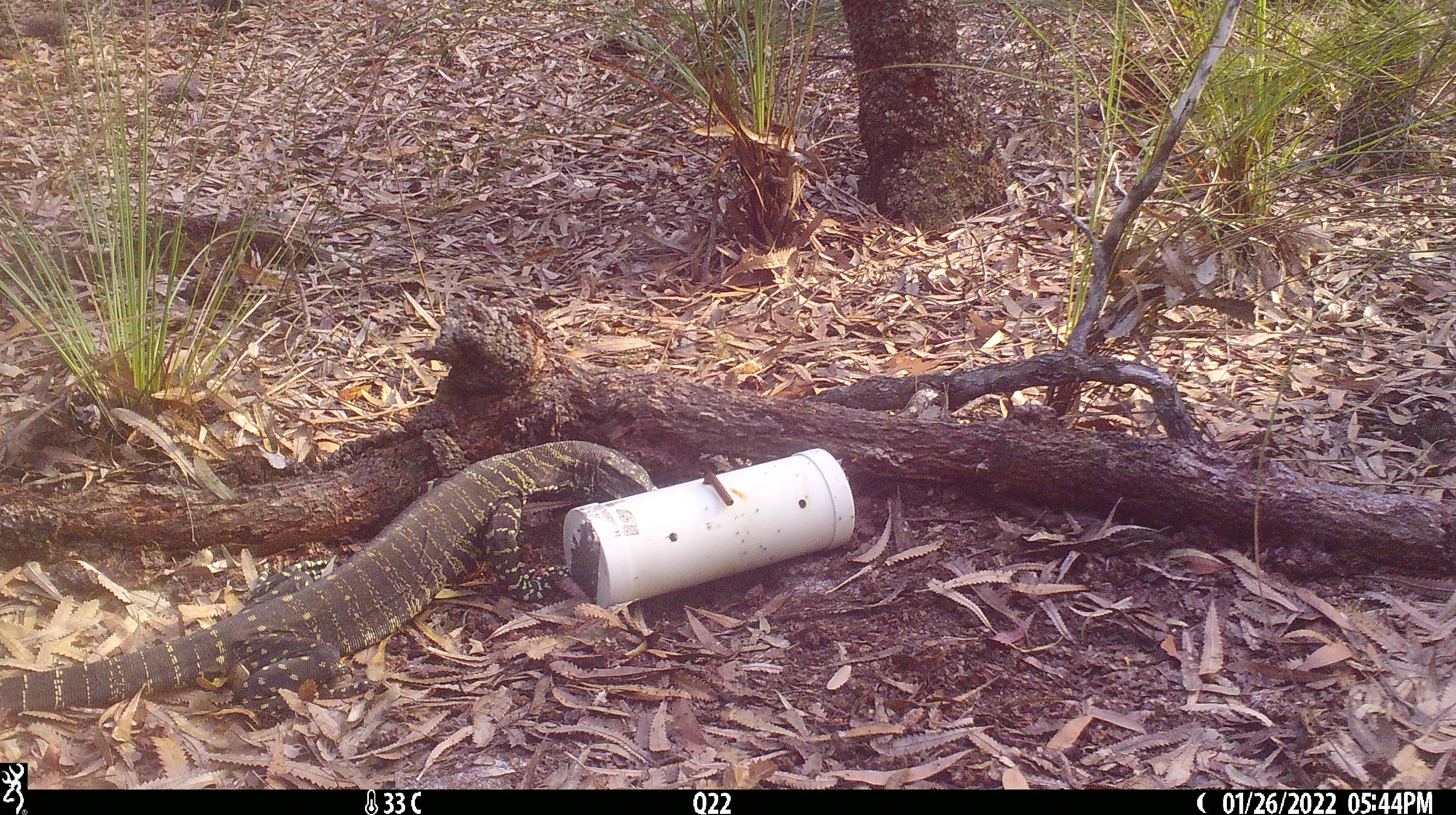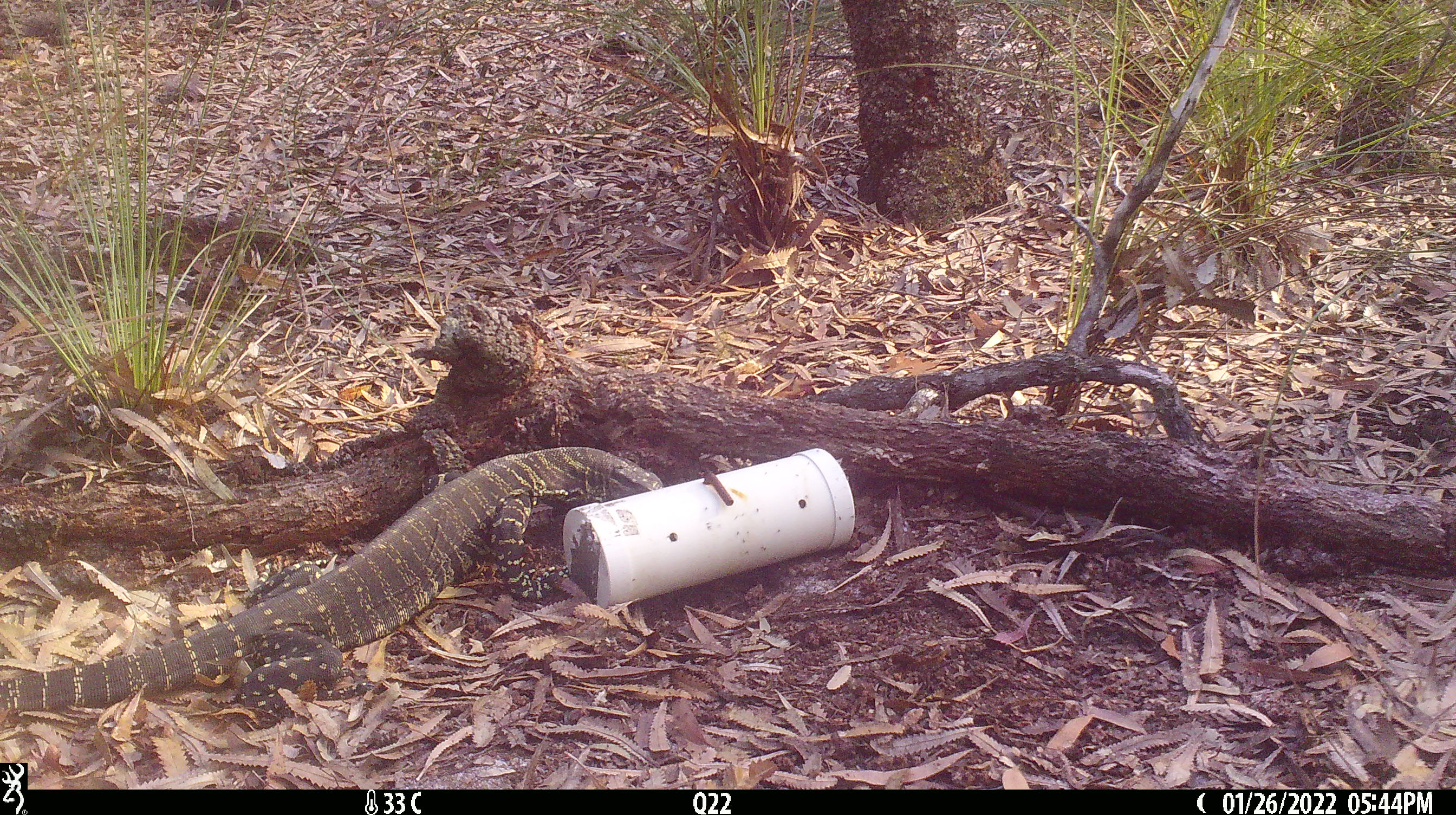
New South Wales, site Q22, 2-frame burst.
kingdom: Animalia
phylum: Chordata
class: Reptilia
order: Squamata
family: Varanidae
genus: Varanus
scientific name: Varanus varius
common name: lace monitor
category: goanna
Goanna (lace monitor) (Varanus varius).